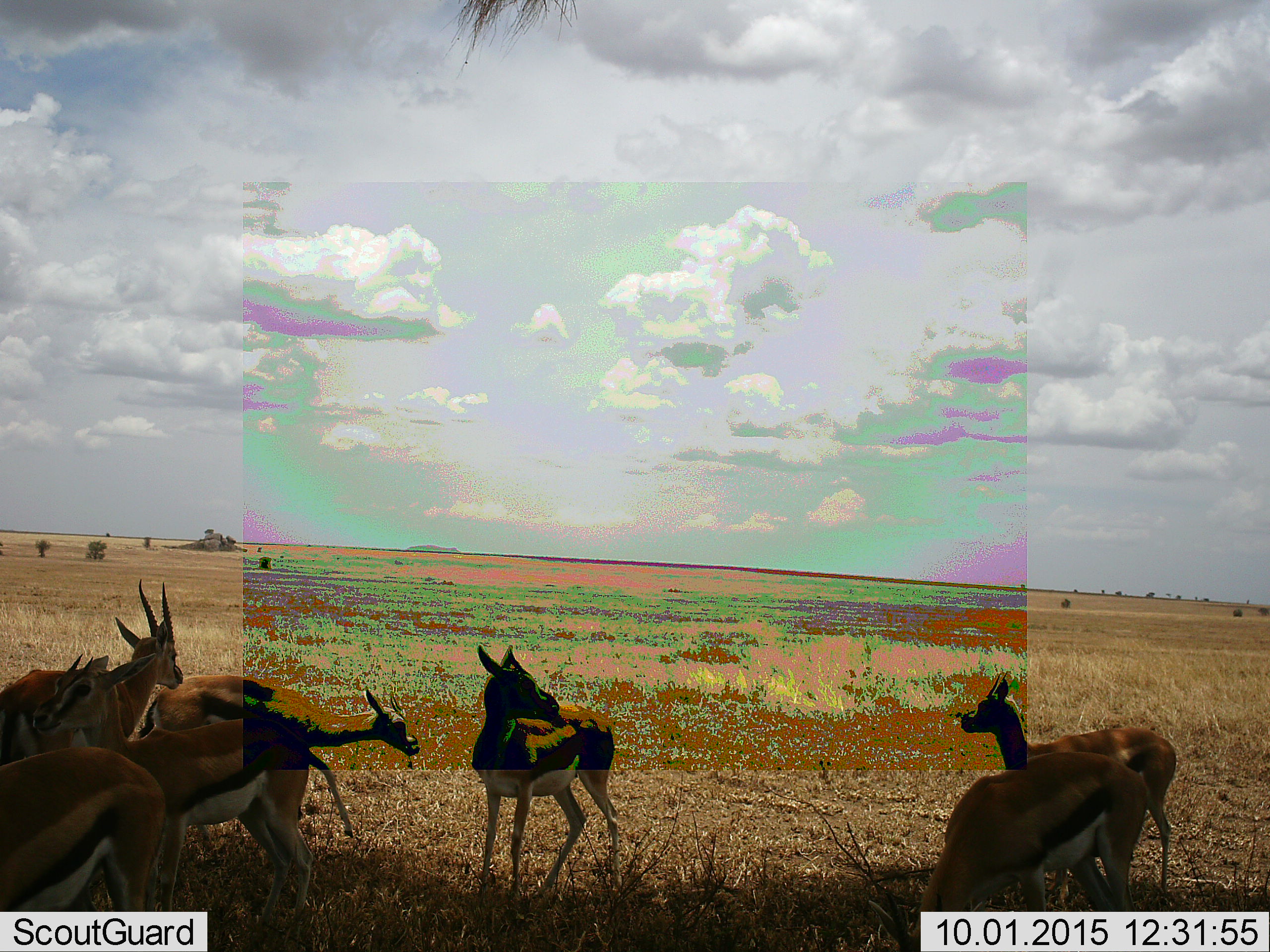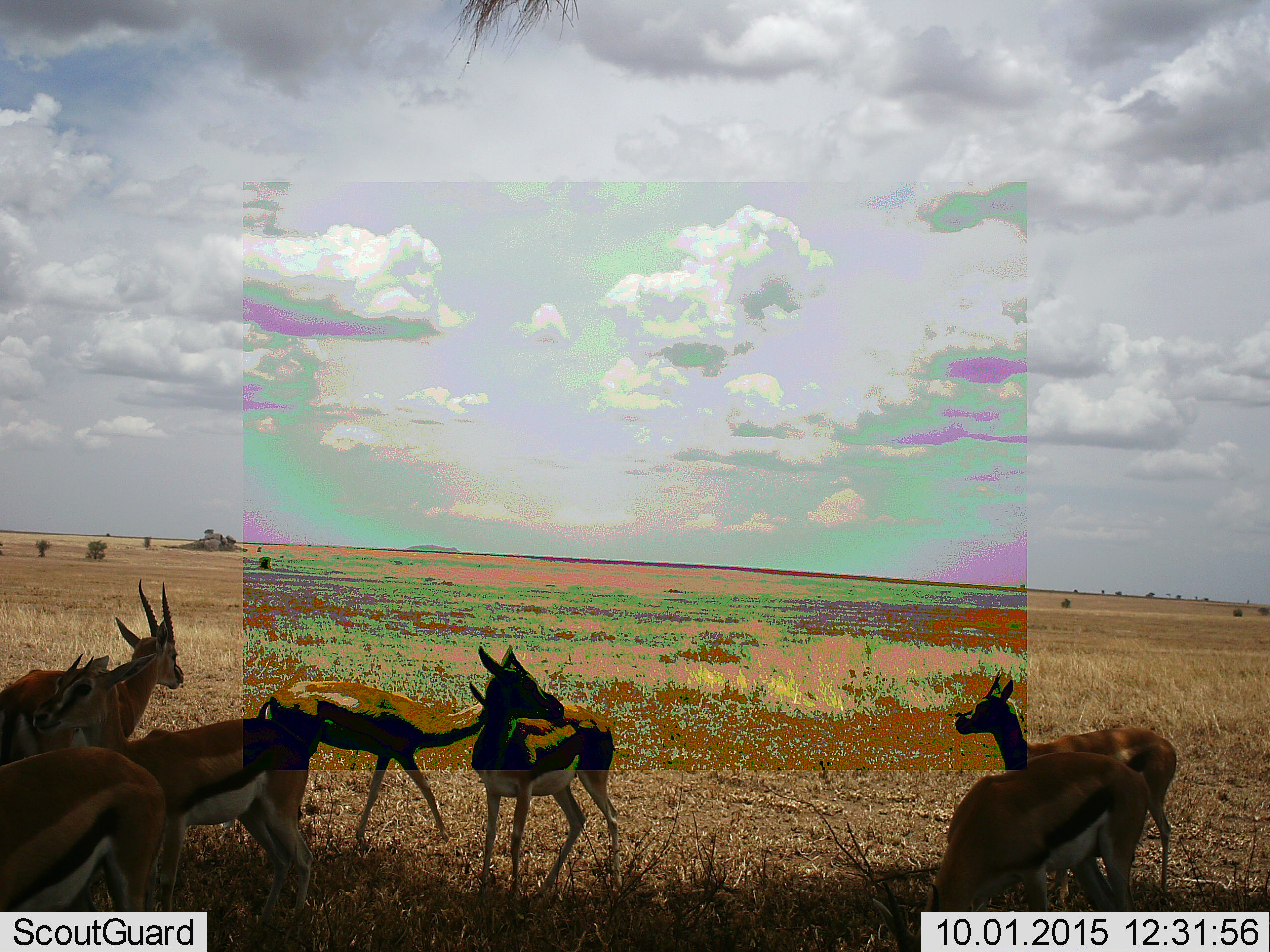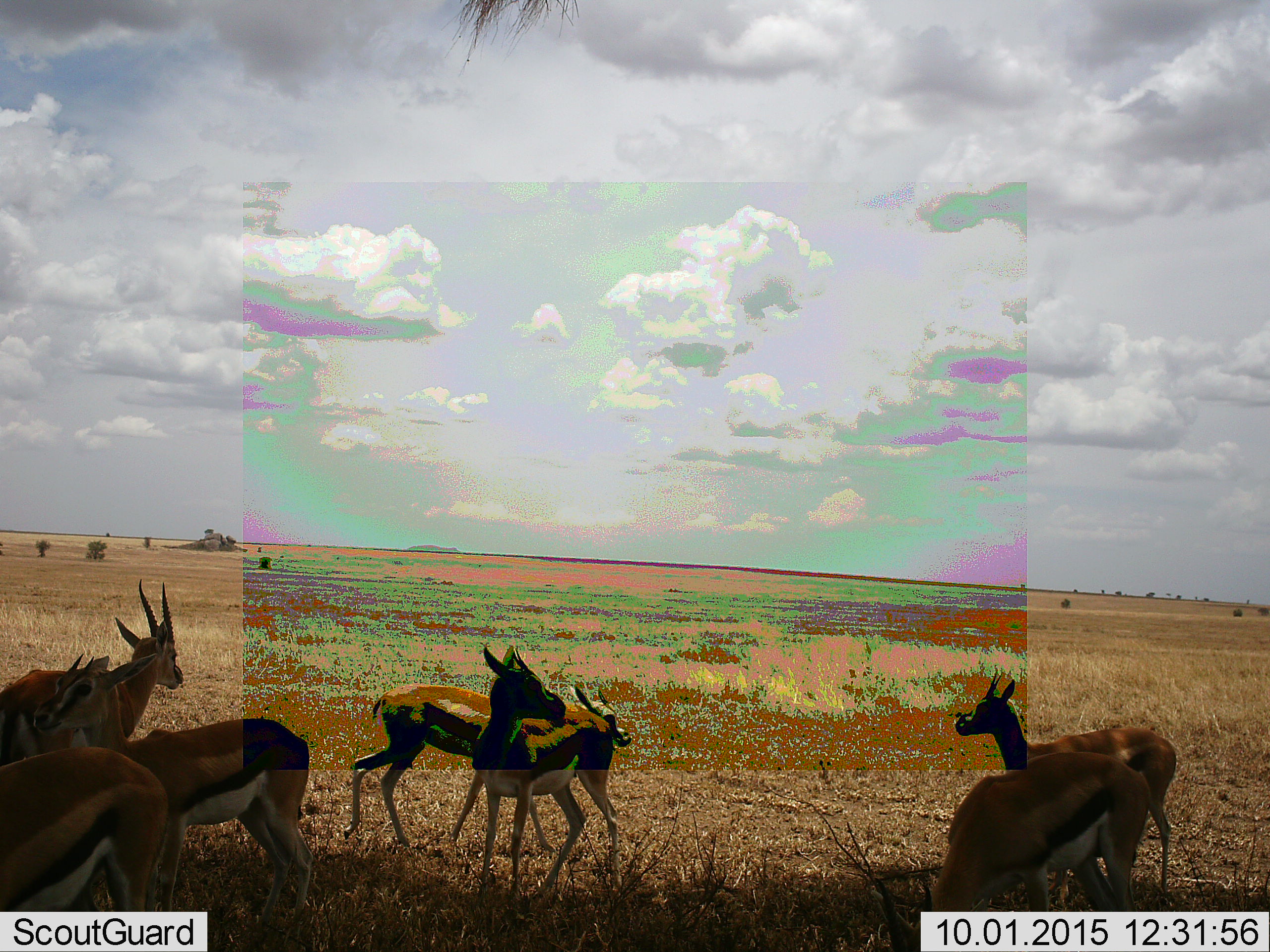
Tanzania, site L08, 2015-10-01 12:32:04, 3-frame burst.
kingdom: Animalia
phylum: Chordata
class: Mammalia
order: Artiodactyla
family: Bovidae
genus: Eudorcas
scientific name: Eudorcas thomsonii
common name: thomson's gazelle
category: gazellethomsons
Gazellethomsons (thomson's gazelle) (Eudorcas thomsonii), count 7. Behavior (volunteer vote fractions): standing 71%, resting 0%, moving 57%, interacting 0%. Young present (vote fraction): 0%. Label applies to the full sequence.